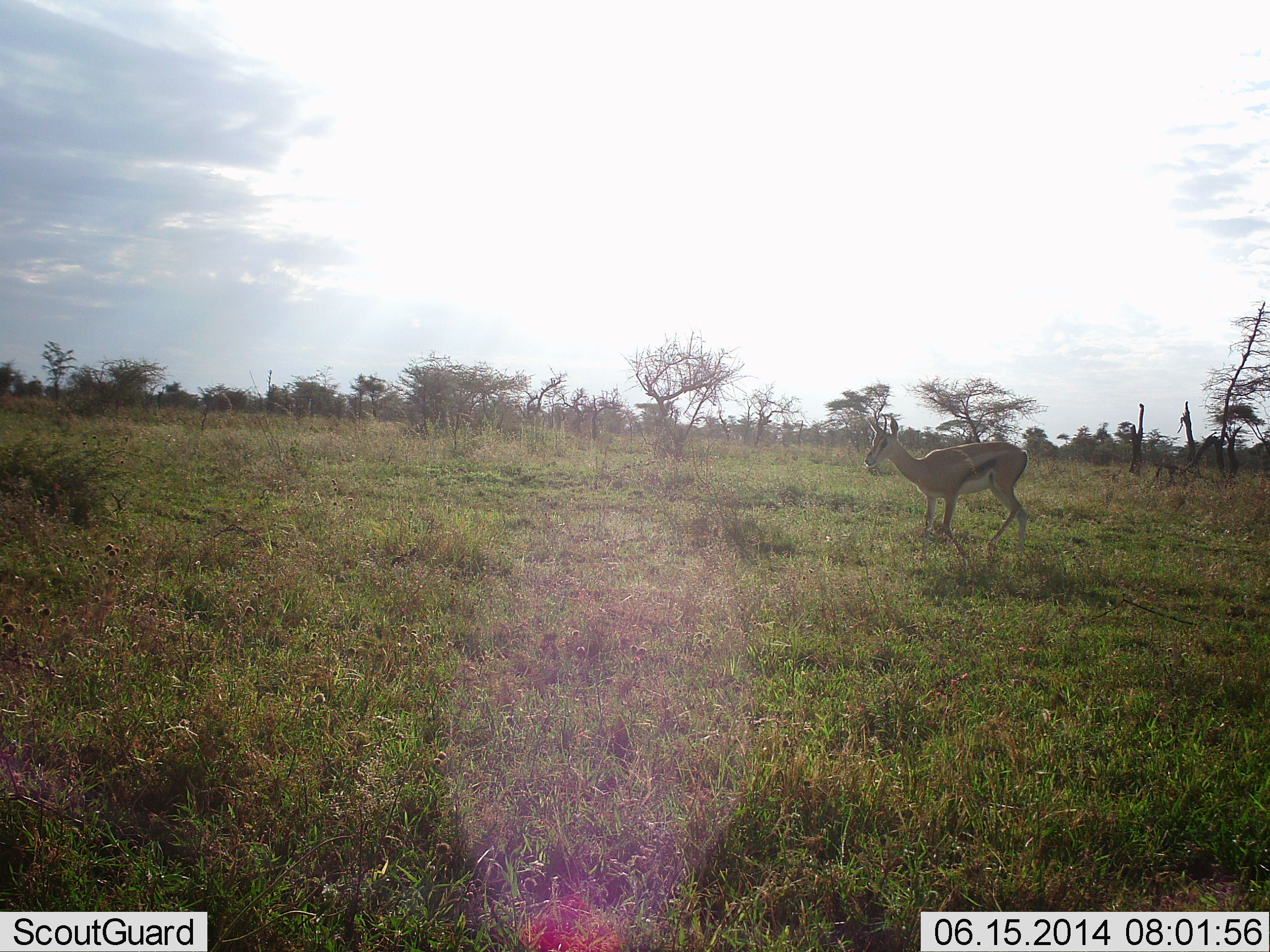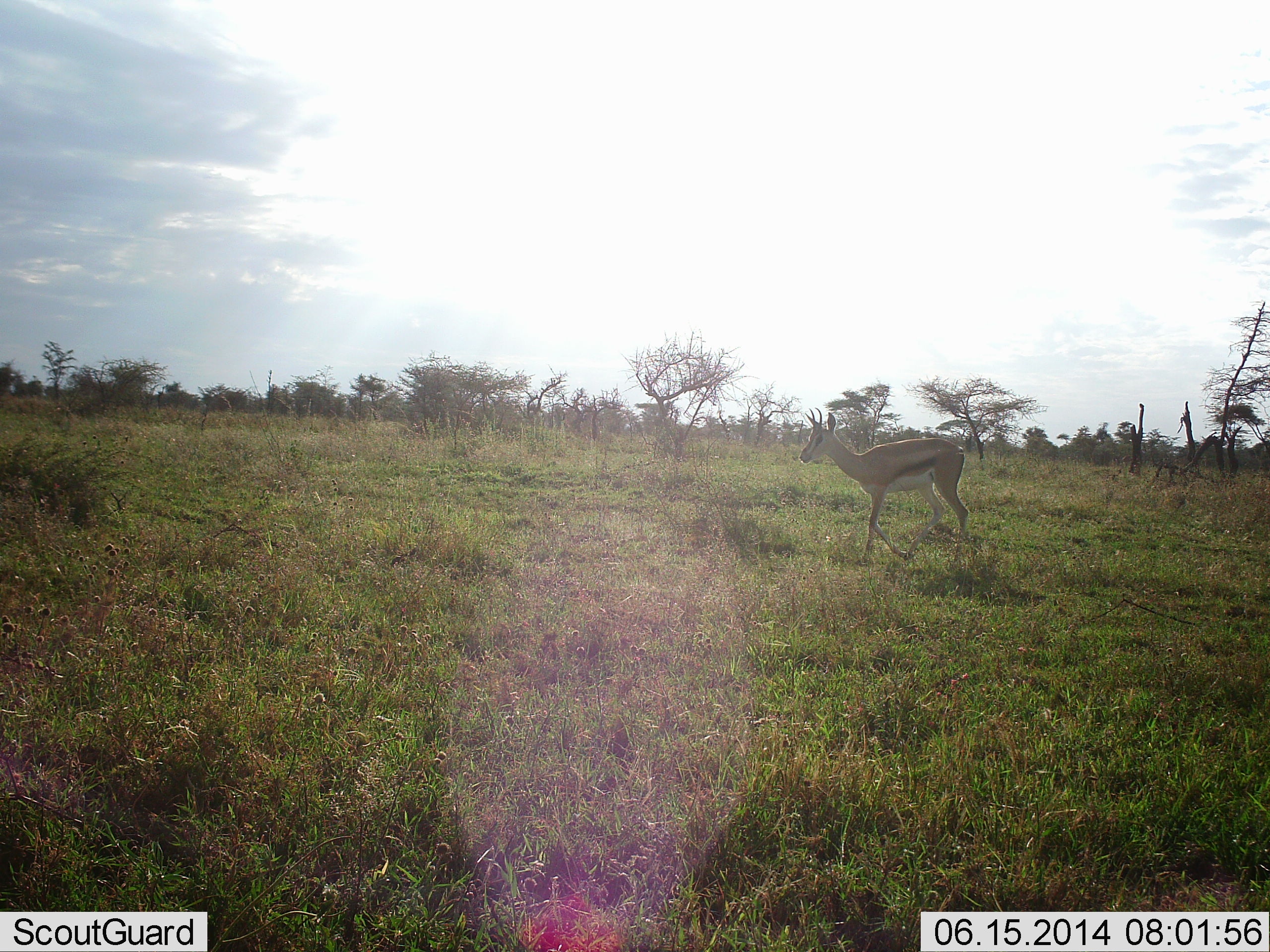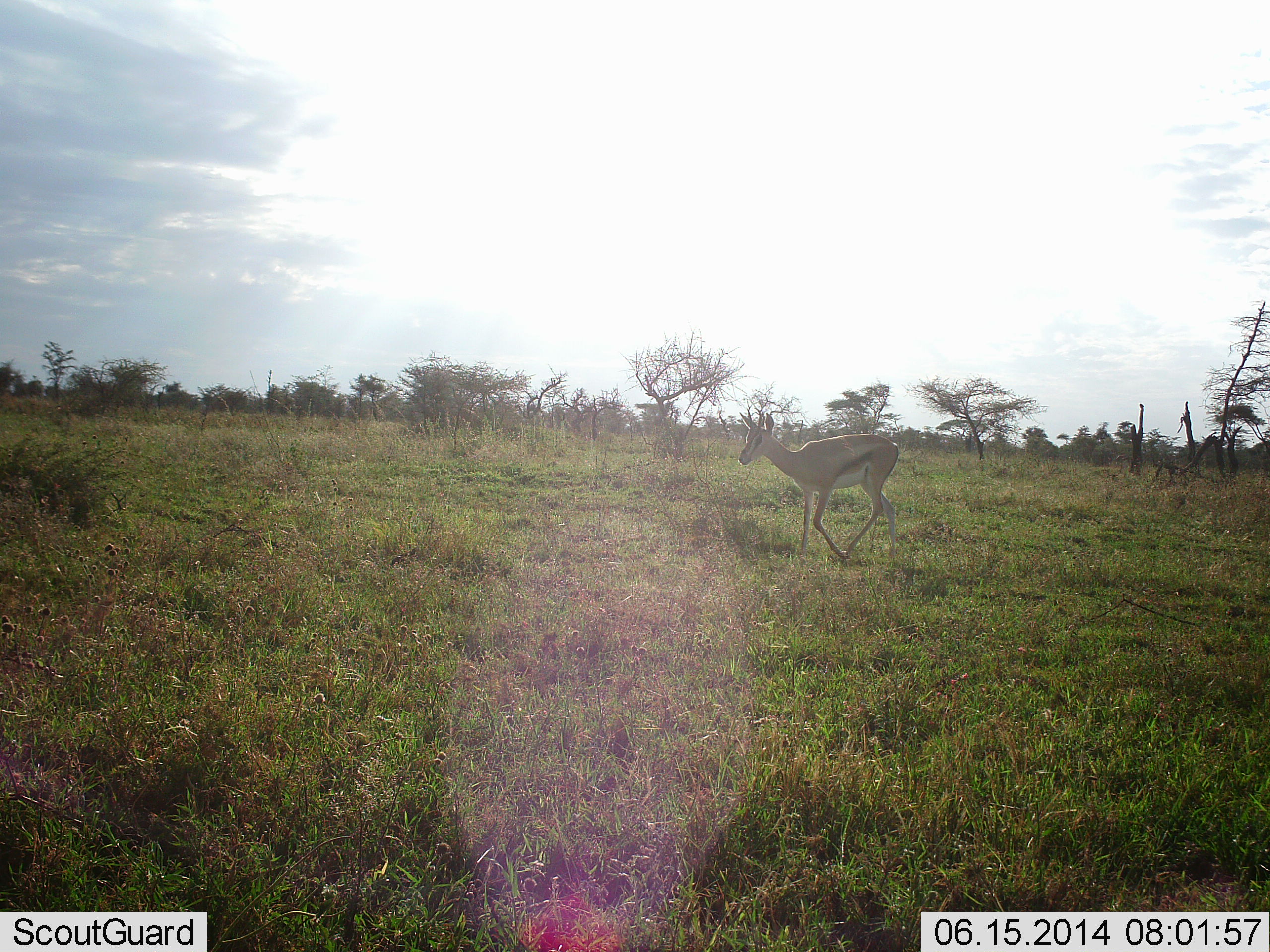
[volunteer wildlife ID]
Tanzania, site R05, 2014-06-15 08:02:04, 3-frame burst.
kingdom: Animalia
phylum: Chordata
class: Mammalia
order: Artiodactyla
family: Bovidae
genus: Eudorcas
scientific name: Eudorcas thomsonii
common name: thomson's gazelle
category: gazellethomsons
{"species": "gazellethomsons (thomson's gazelle) (Eudorcas thomsonii)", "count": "1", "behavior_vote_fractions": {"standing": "0%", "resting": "0%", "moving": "100%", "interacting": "0%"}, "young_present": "0%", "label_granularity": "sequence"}